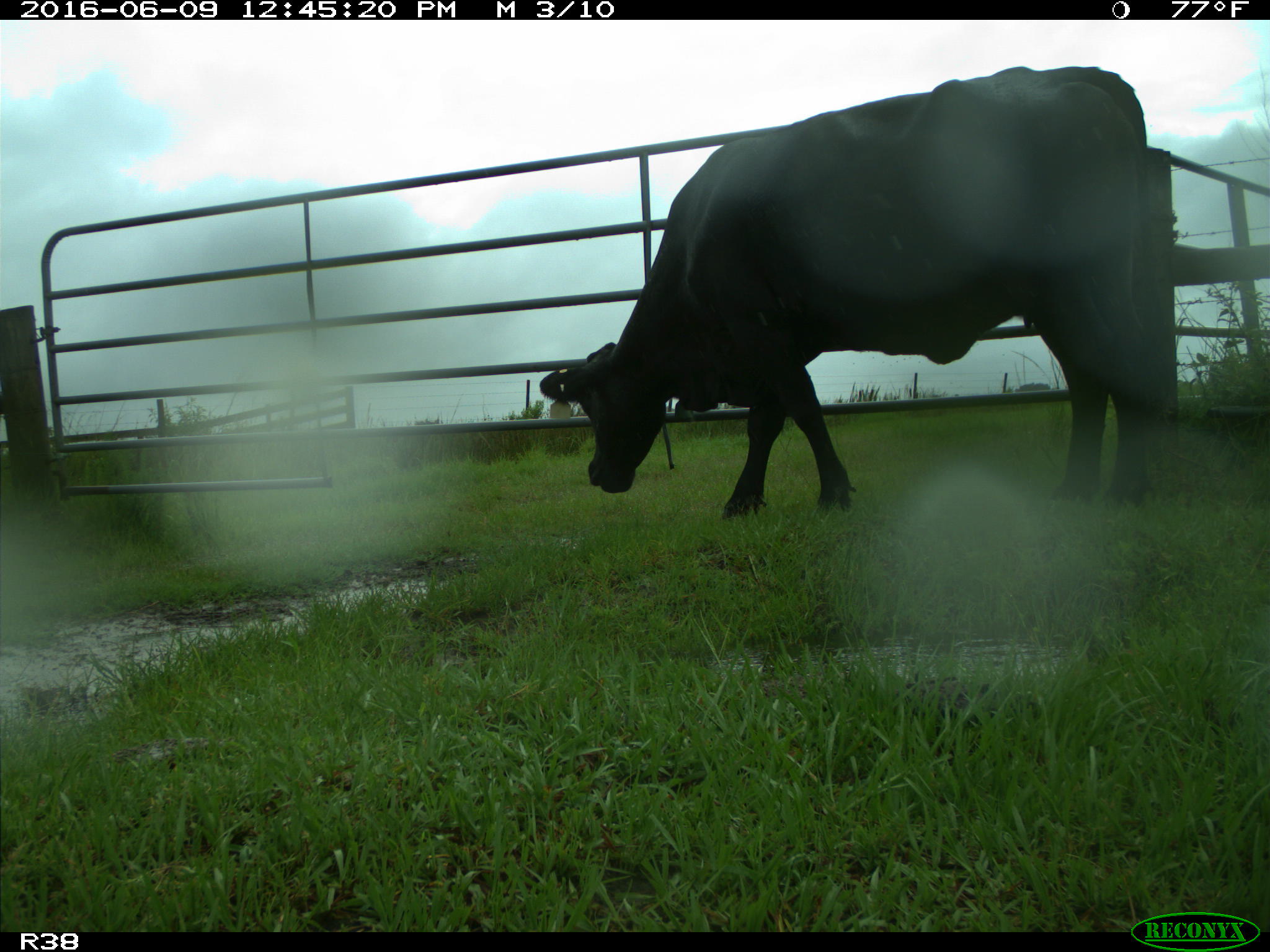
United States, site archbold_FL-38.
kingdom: Animalia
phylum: Chordata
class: Mammalia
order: Artiodactyla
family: Bovidae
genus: Bos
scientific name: Bos taurus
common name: domestic cow